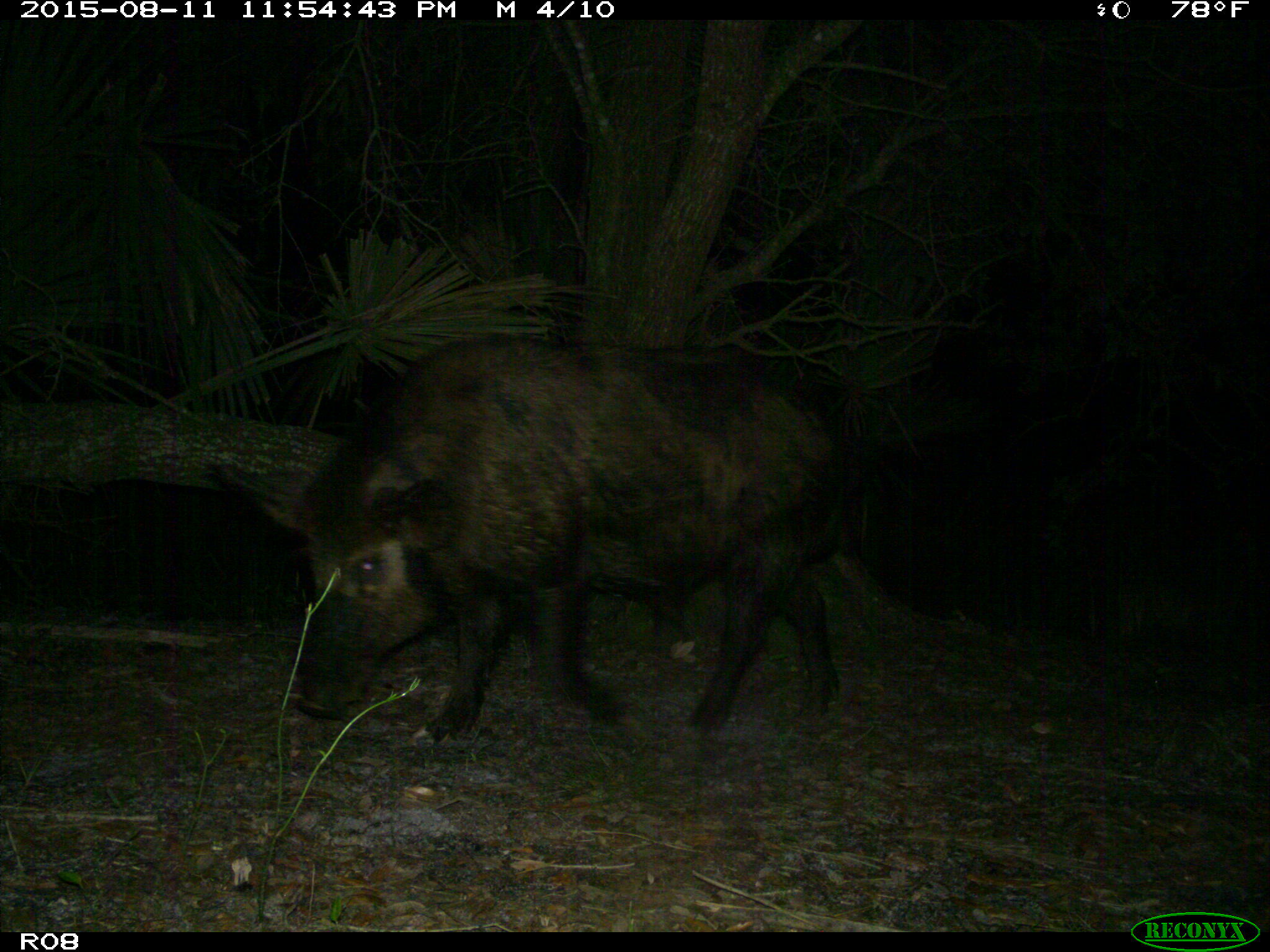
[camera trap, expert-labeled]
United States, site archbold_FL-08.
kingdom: Animalia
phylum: Chordata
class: Mammalia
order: Artiodactyla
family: Suidae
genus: Sus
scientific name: Sus scrofa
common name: wild boar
Sus scrofa (wild boar).